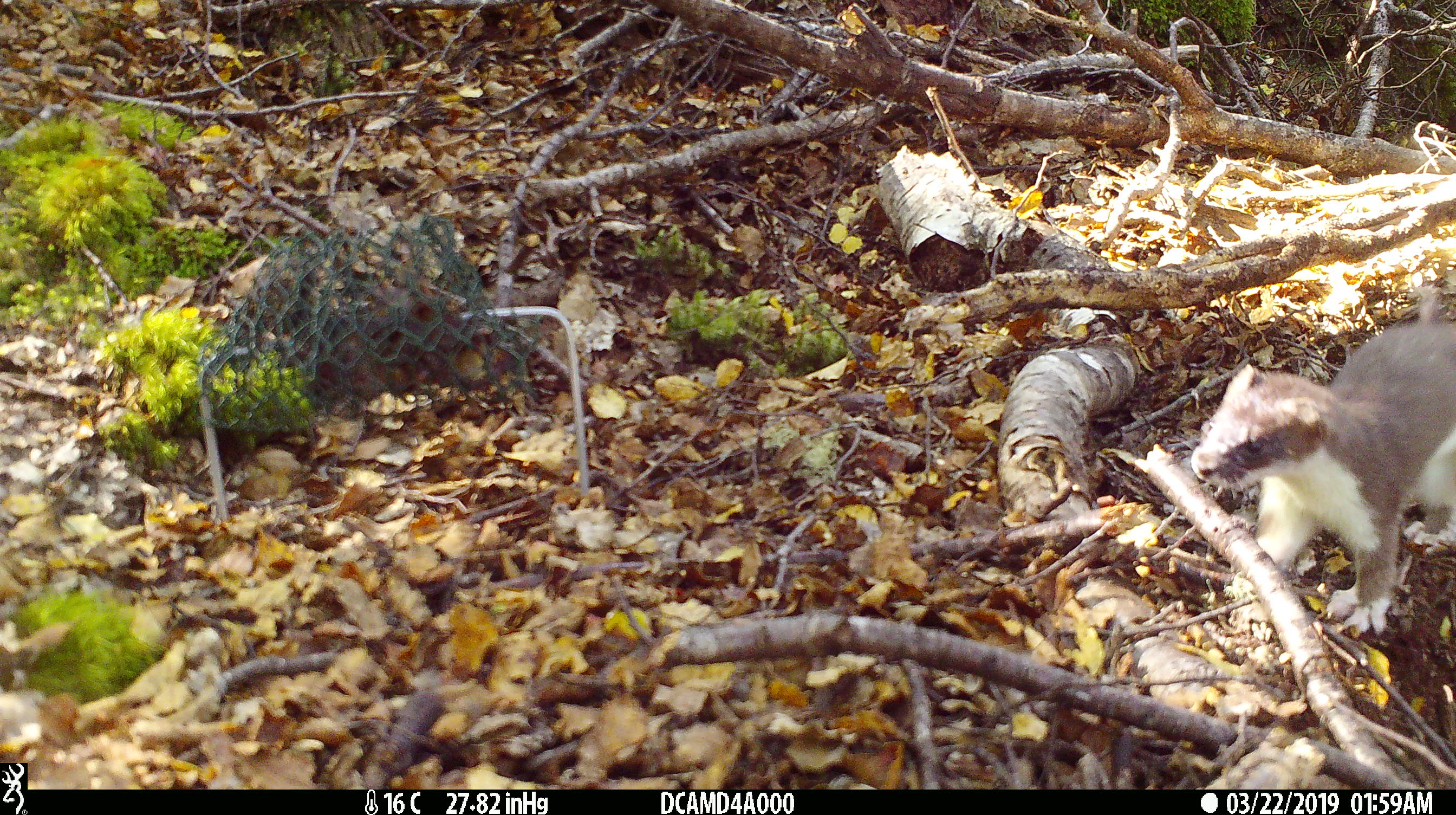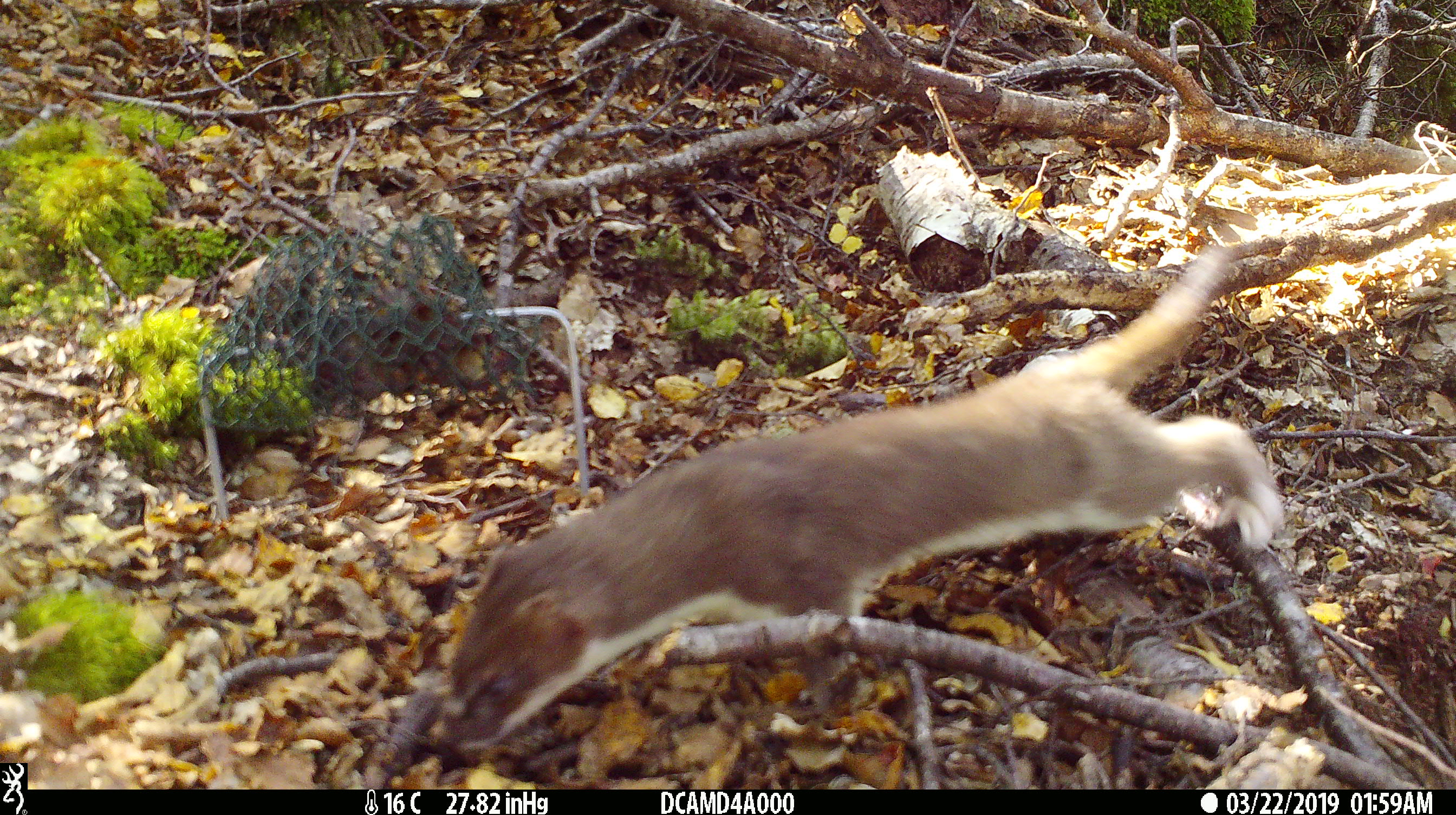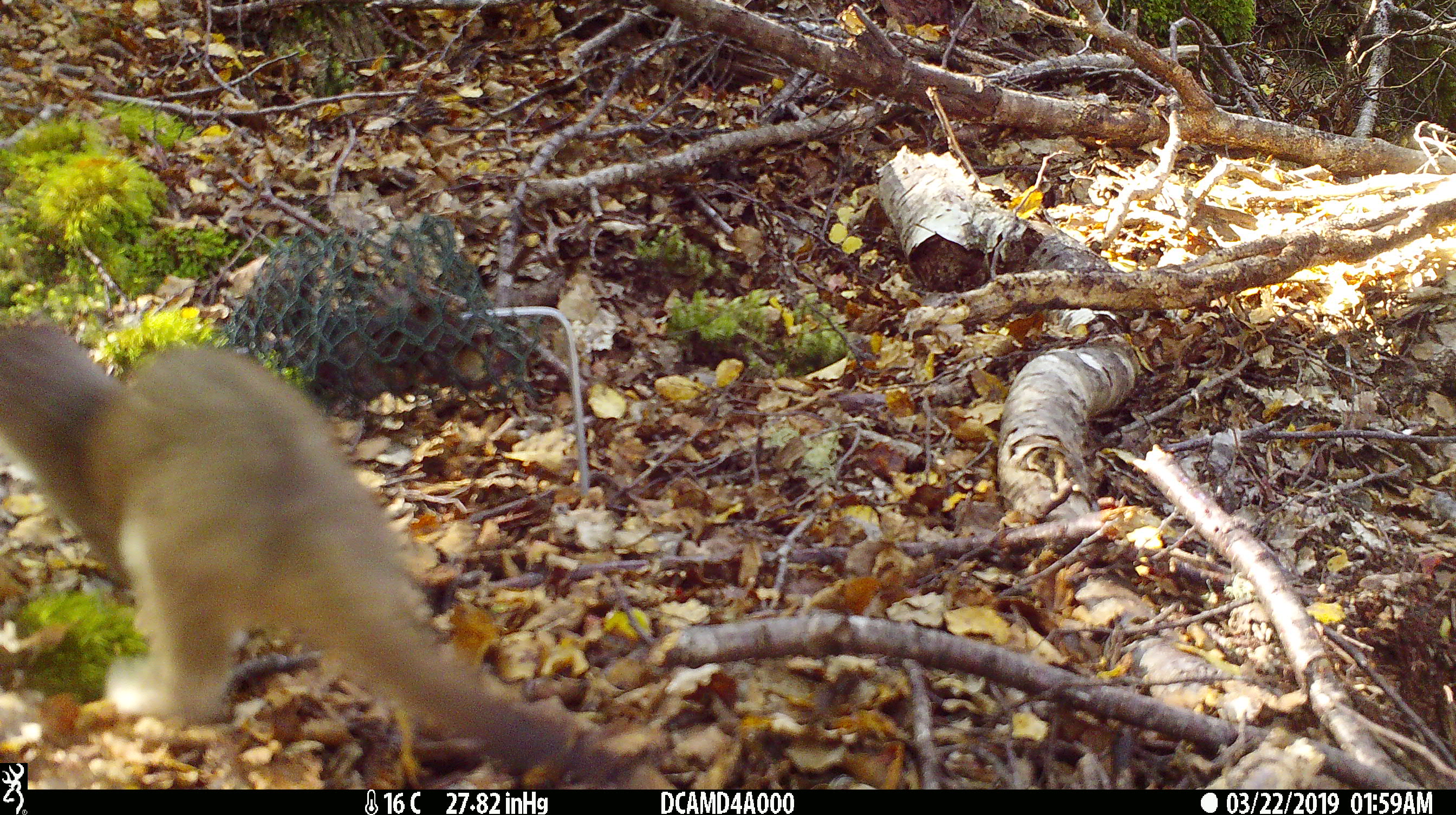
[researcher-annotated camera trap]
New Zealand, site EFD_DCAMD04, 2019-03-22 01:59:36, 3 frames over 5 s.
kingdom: Animalia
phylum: Chordata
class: Mammalia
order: Carnivora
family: Mustelidae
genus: Mustela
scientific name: Mustela erminea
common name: stoat